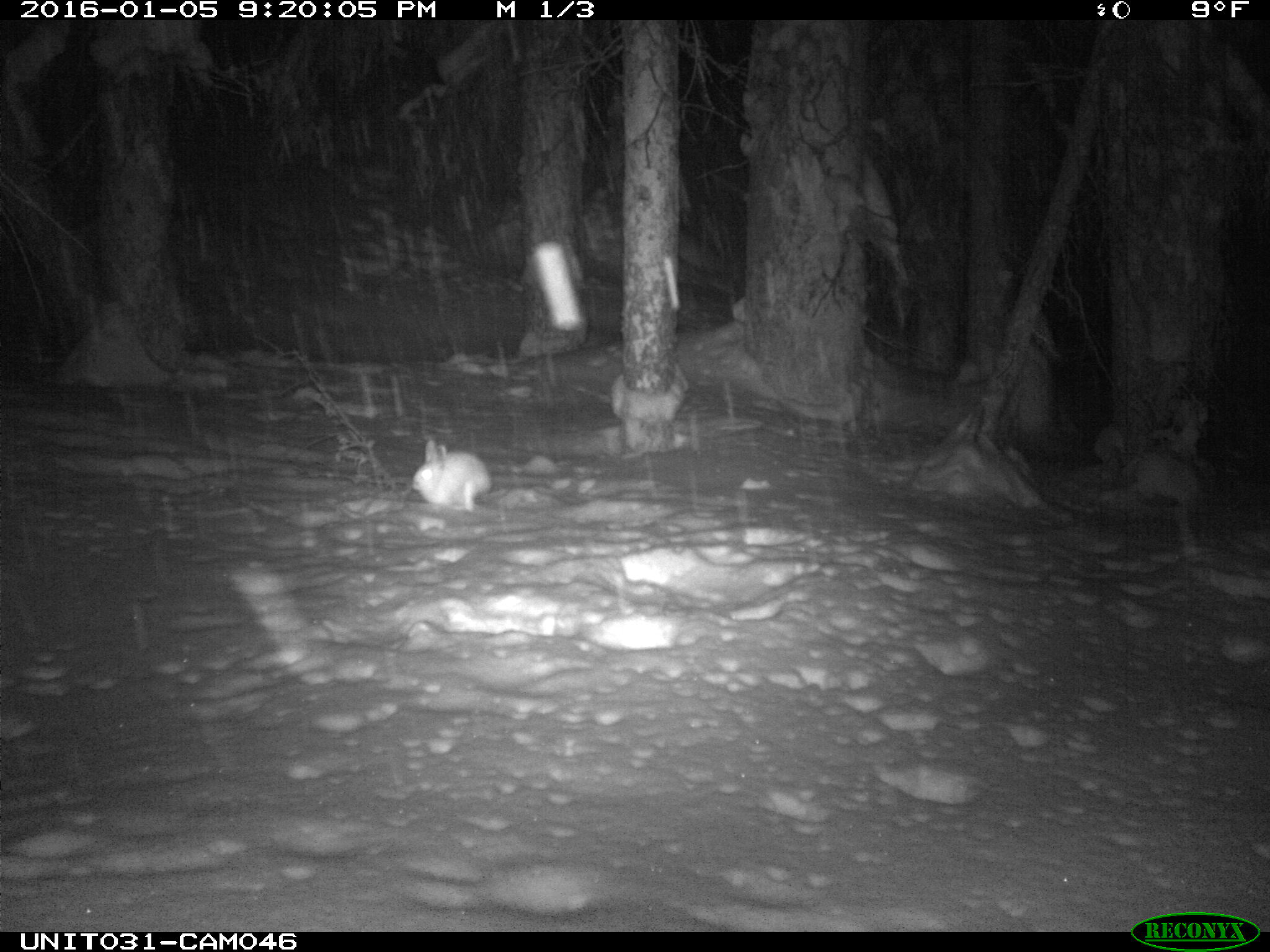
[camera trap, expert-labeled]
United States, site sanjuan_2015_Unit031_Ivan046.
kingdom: Animalia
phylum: Chordata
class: Mammalia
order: Lagomorpha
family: Leporidae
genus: Lepus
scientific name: Lepus americanus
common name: snowshoe hare